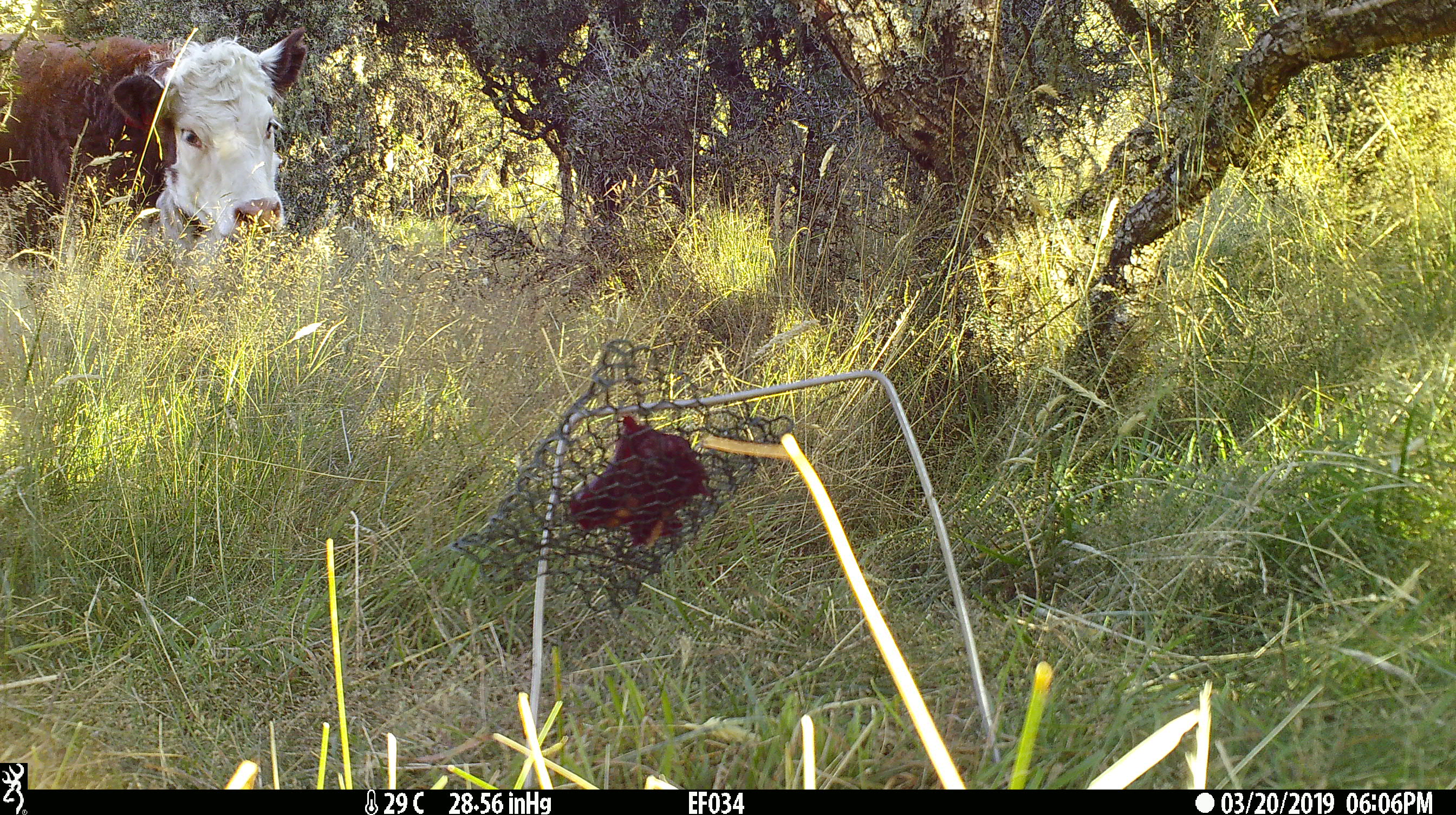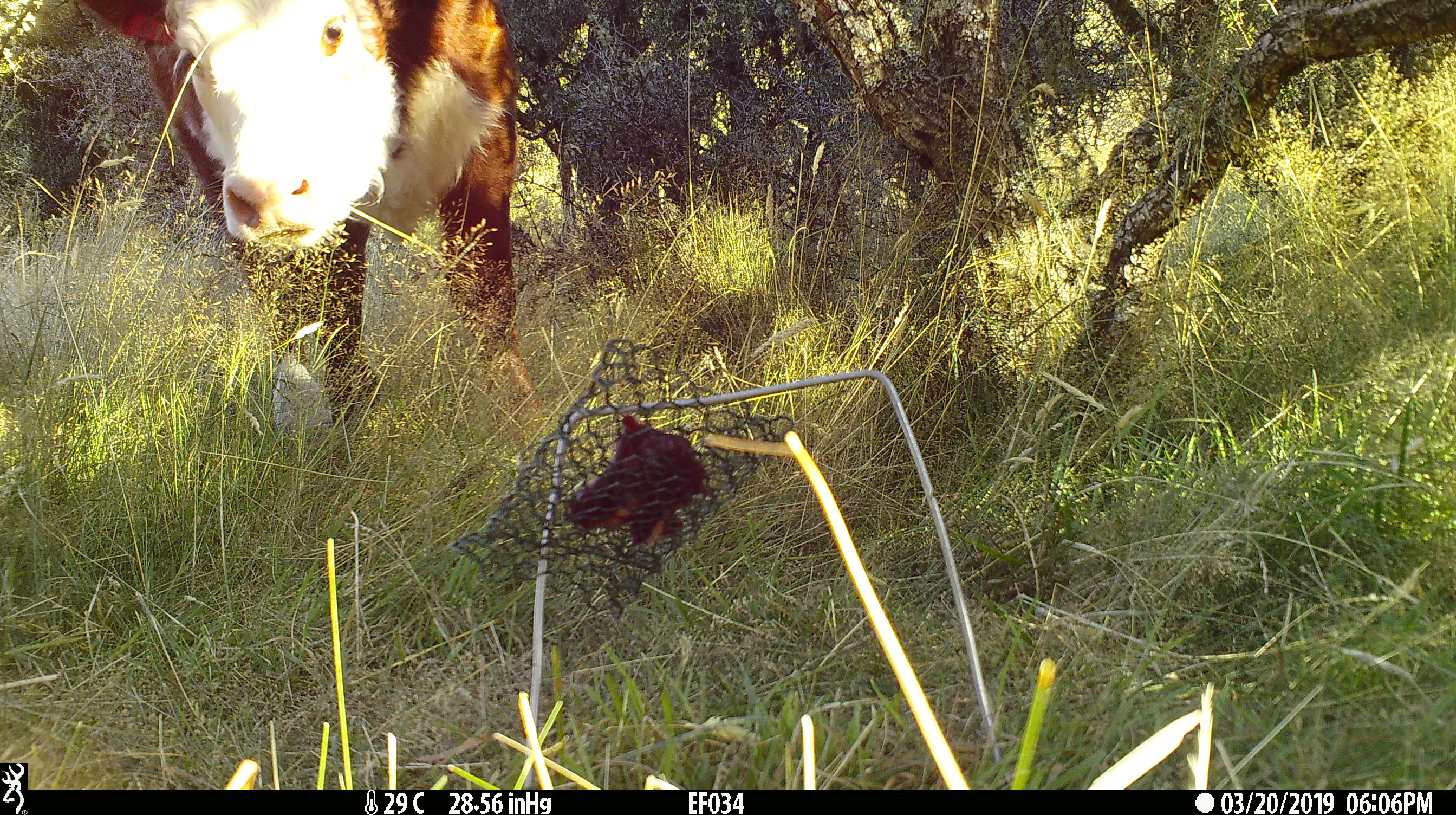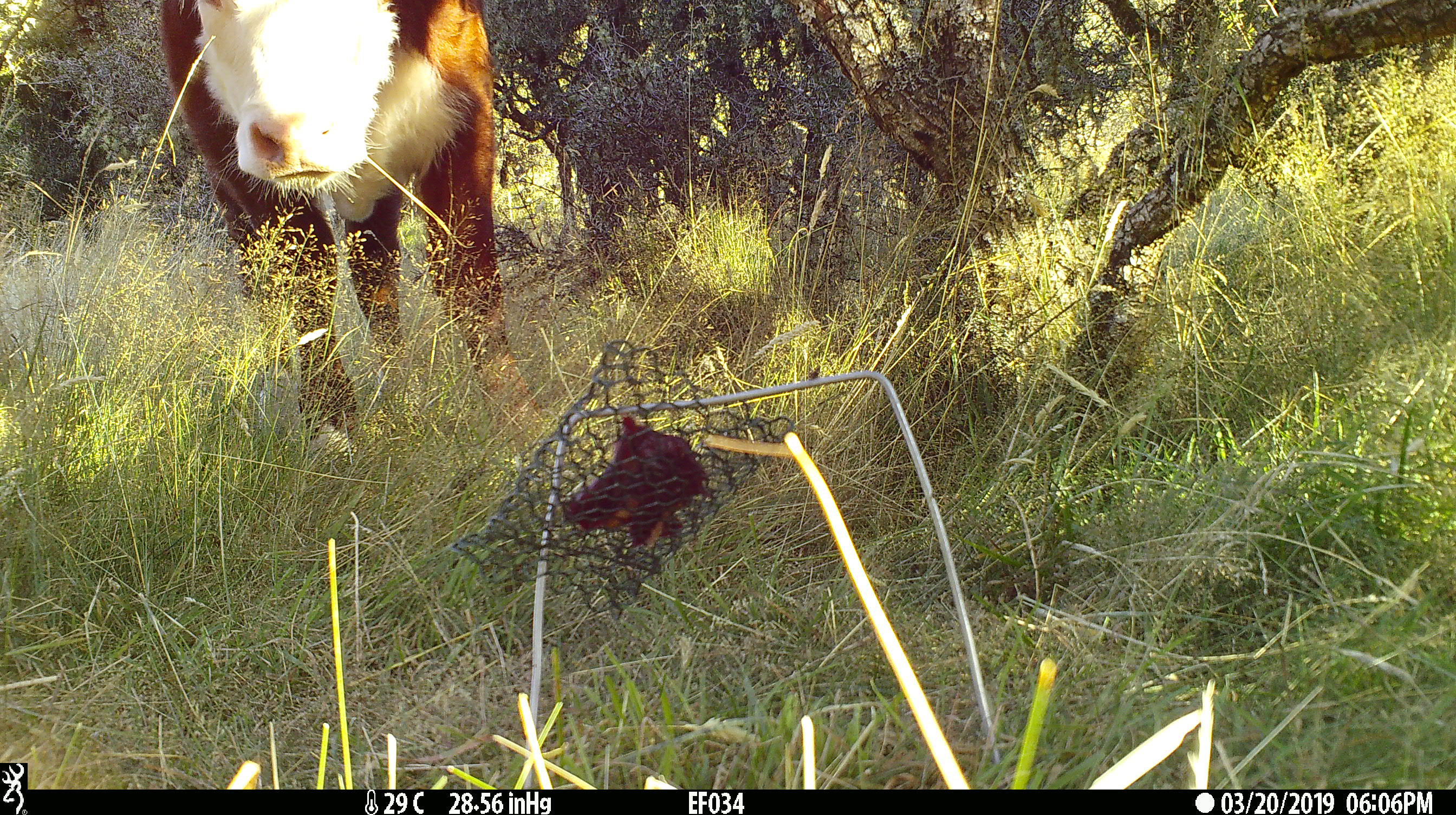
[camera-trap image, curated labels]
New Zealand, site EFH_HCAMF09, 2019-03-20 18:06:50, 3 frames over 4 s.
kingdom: Animalia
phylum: Chordata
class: Mammalia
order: Artiodactyla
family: Bovidae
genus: Bos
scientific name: Bos taurus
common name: domestic cow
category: cow